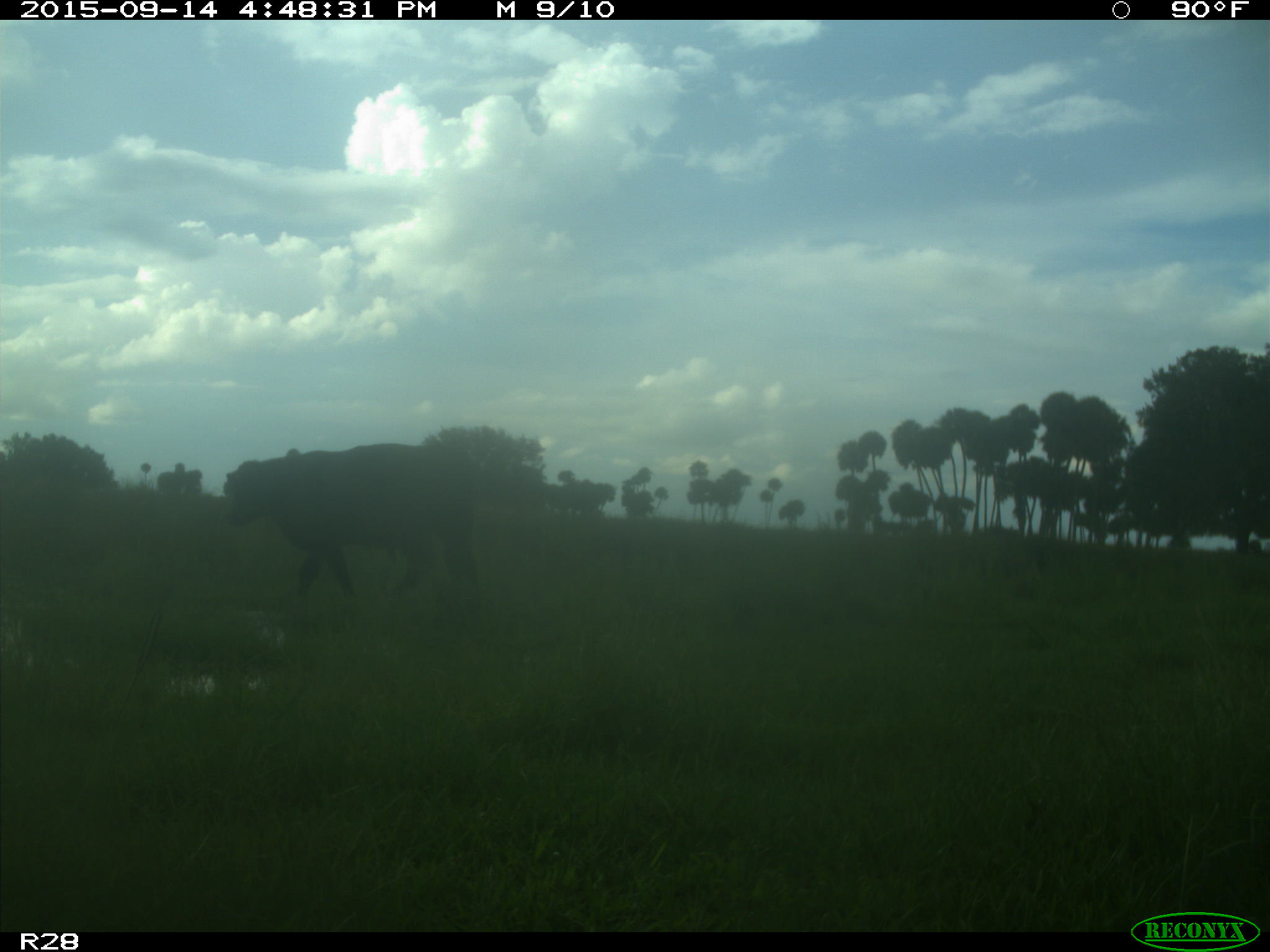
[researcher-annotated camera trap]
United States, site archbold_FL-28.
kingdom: Animalia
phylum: Chordata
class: Mammalia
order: Artiodactyla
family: Bovidae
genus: Bos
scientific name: Bos taurus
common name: domestic cow